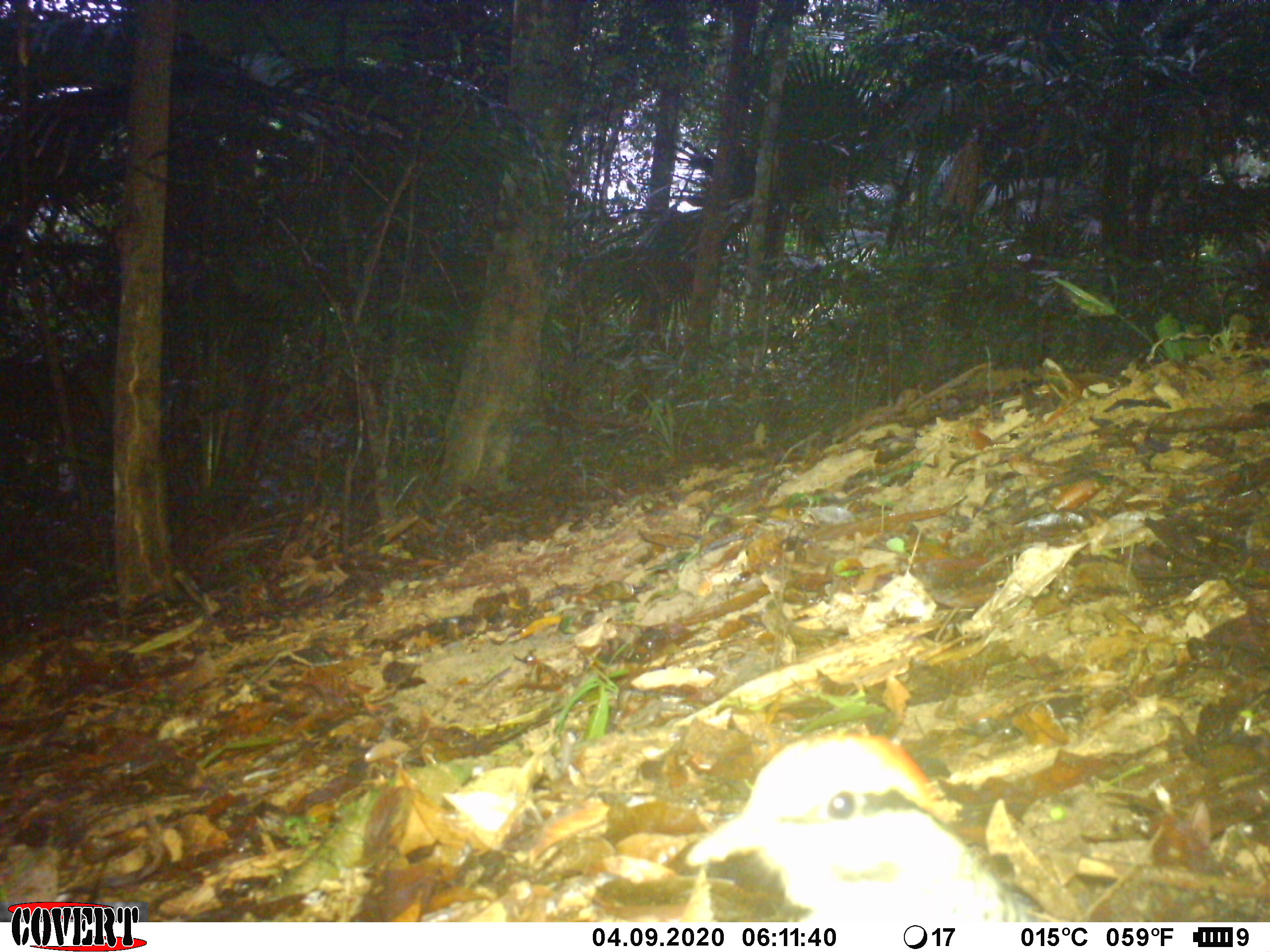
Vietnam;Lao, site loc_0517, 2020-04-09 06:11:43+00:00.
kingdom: Animalia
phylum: Chordata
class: Aves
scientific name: Aves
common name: bird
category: unidentified bird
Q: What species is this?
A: Unidentified bird (bird) (Aves).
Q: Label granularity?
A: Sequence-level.